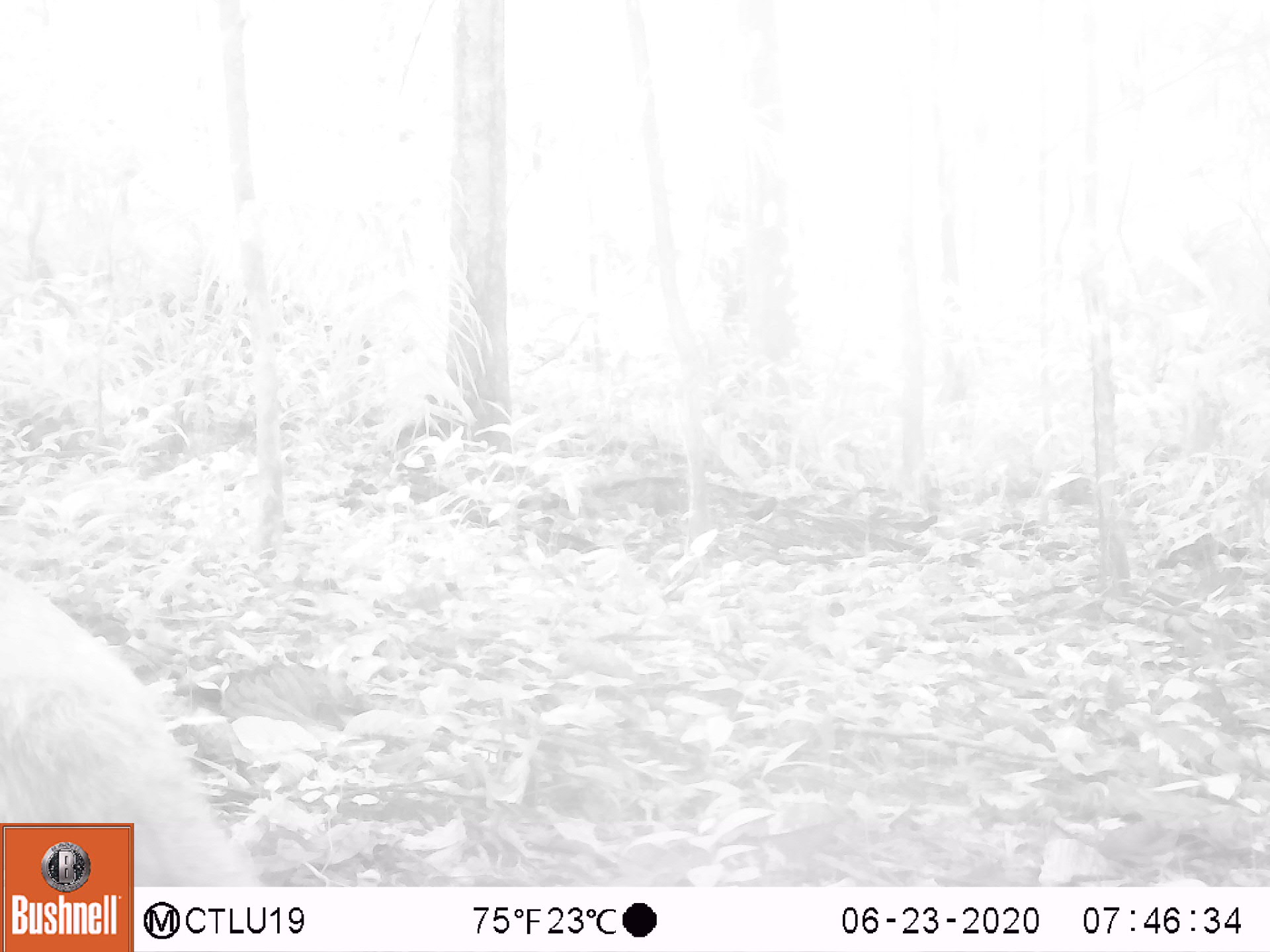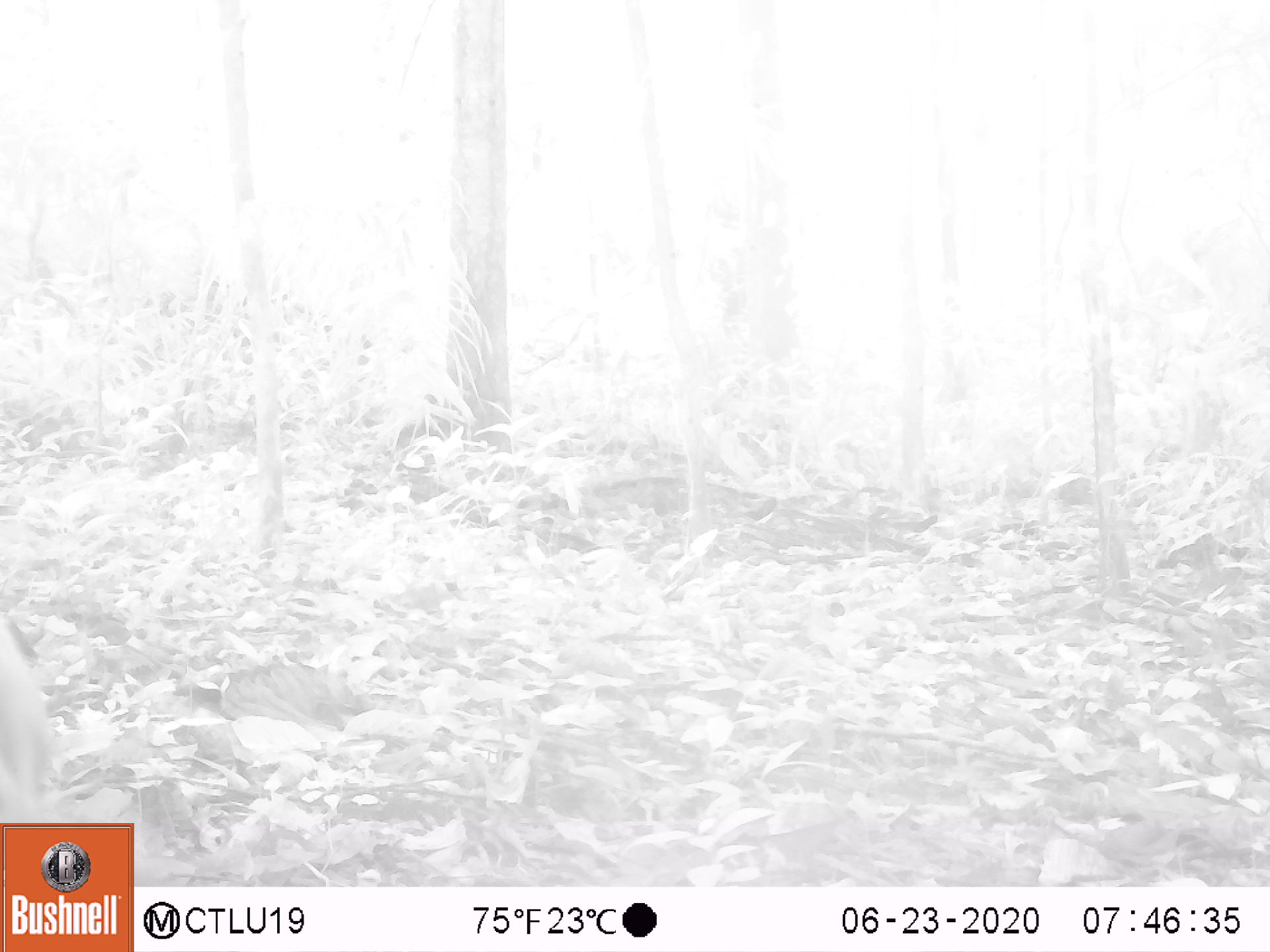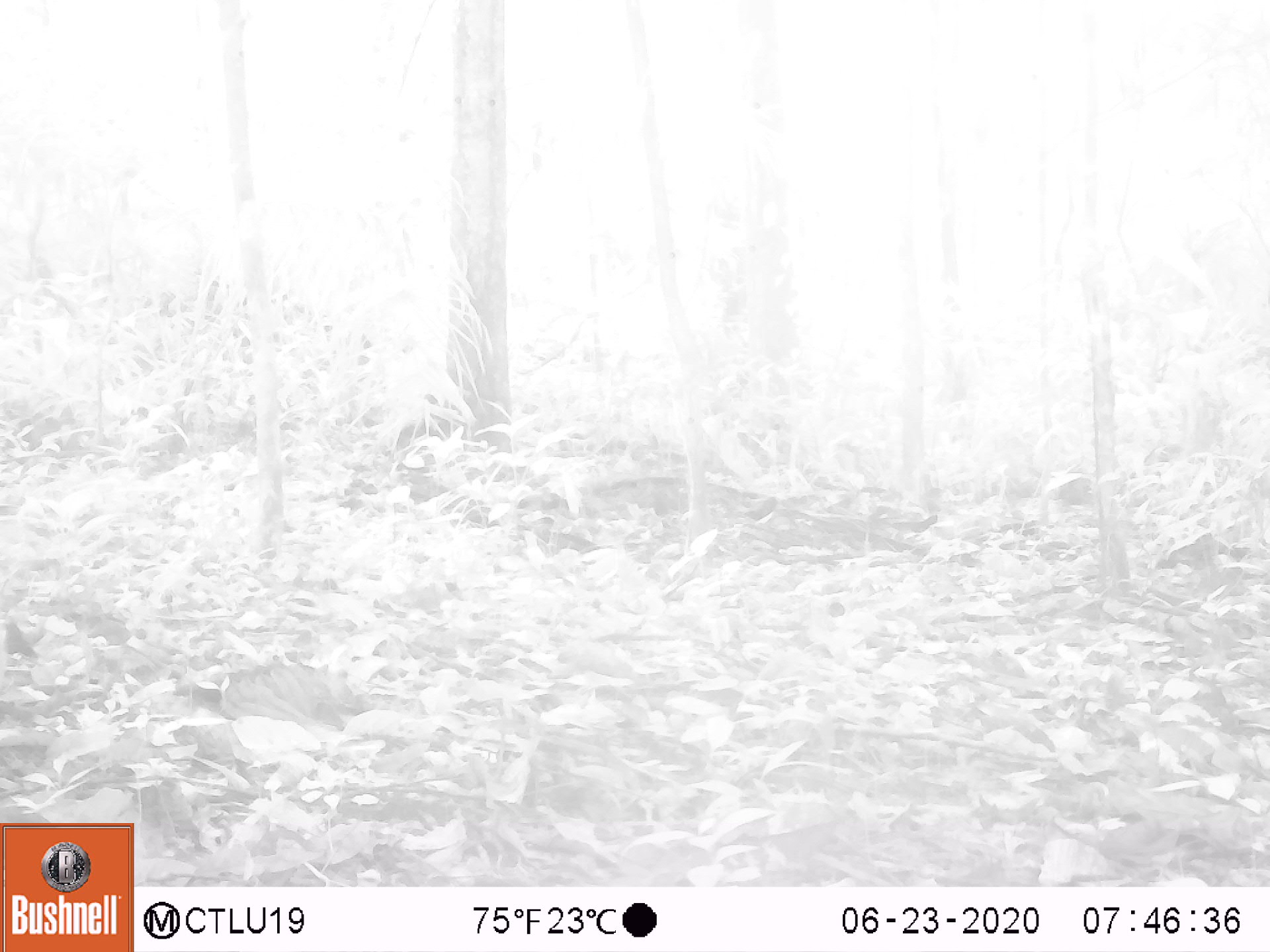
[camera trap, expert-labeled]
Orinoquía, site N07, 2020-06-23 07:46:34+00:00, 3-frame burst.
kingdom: Animalia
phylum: Chordata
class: Mammalia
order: Pilosa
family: Myrmecophagidae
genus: Tamandua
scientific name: Tamandua tetradactyla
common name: southern tamandua